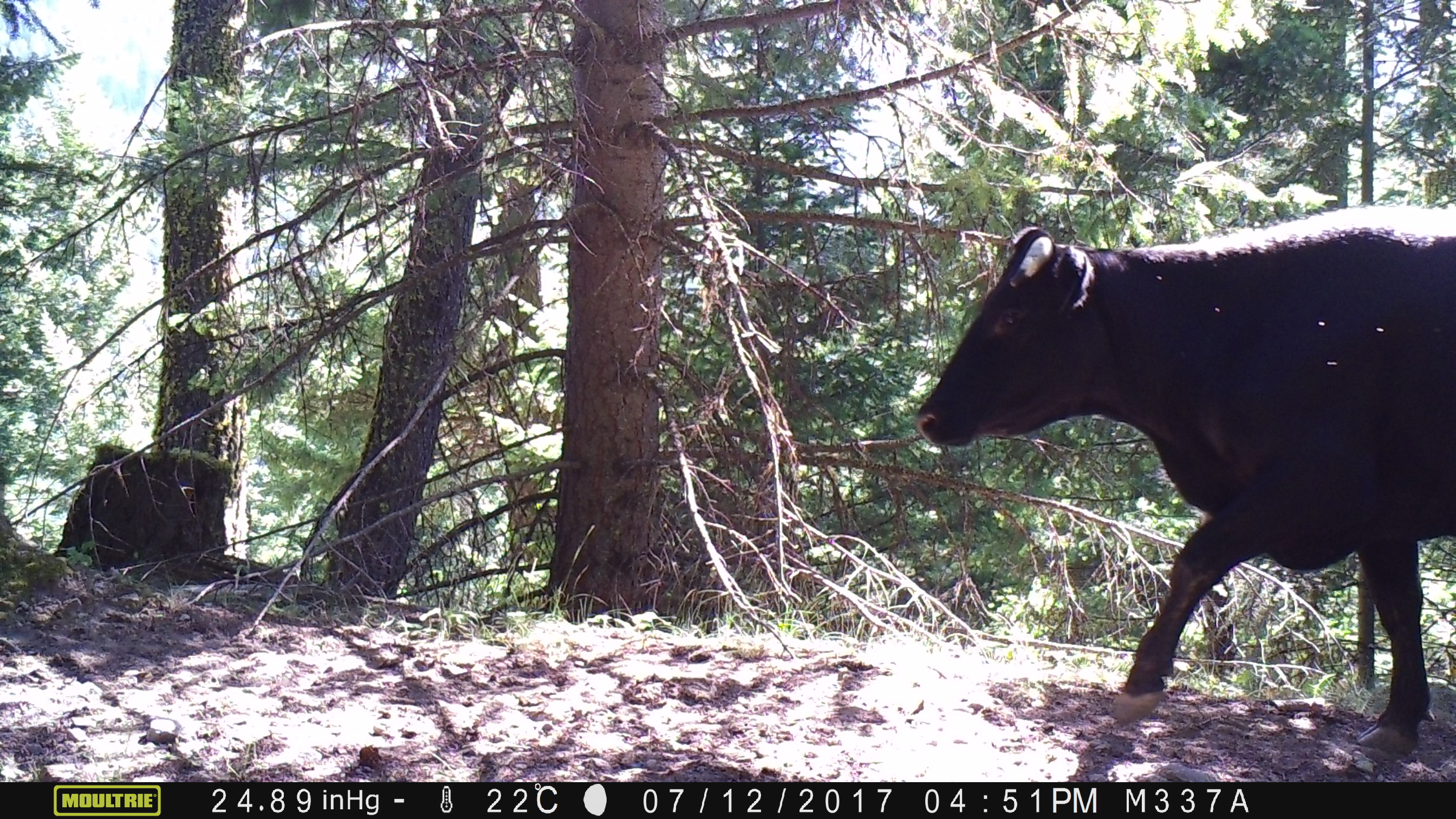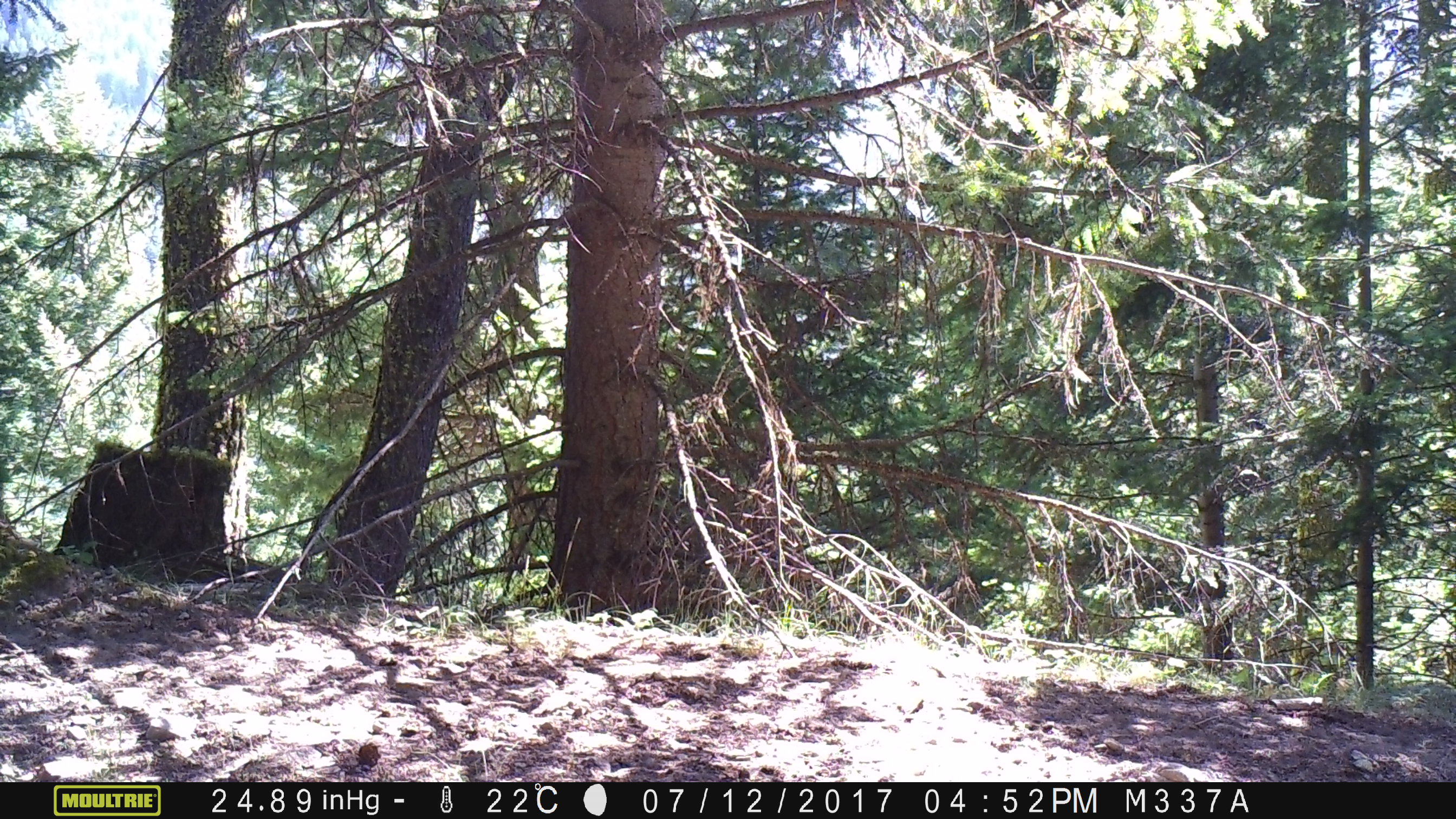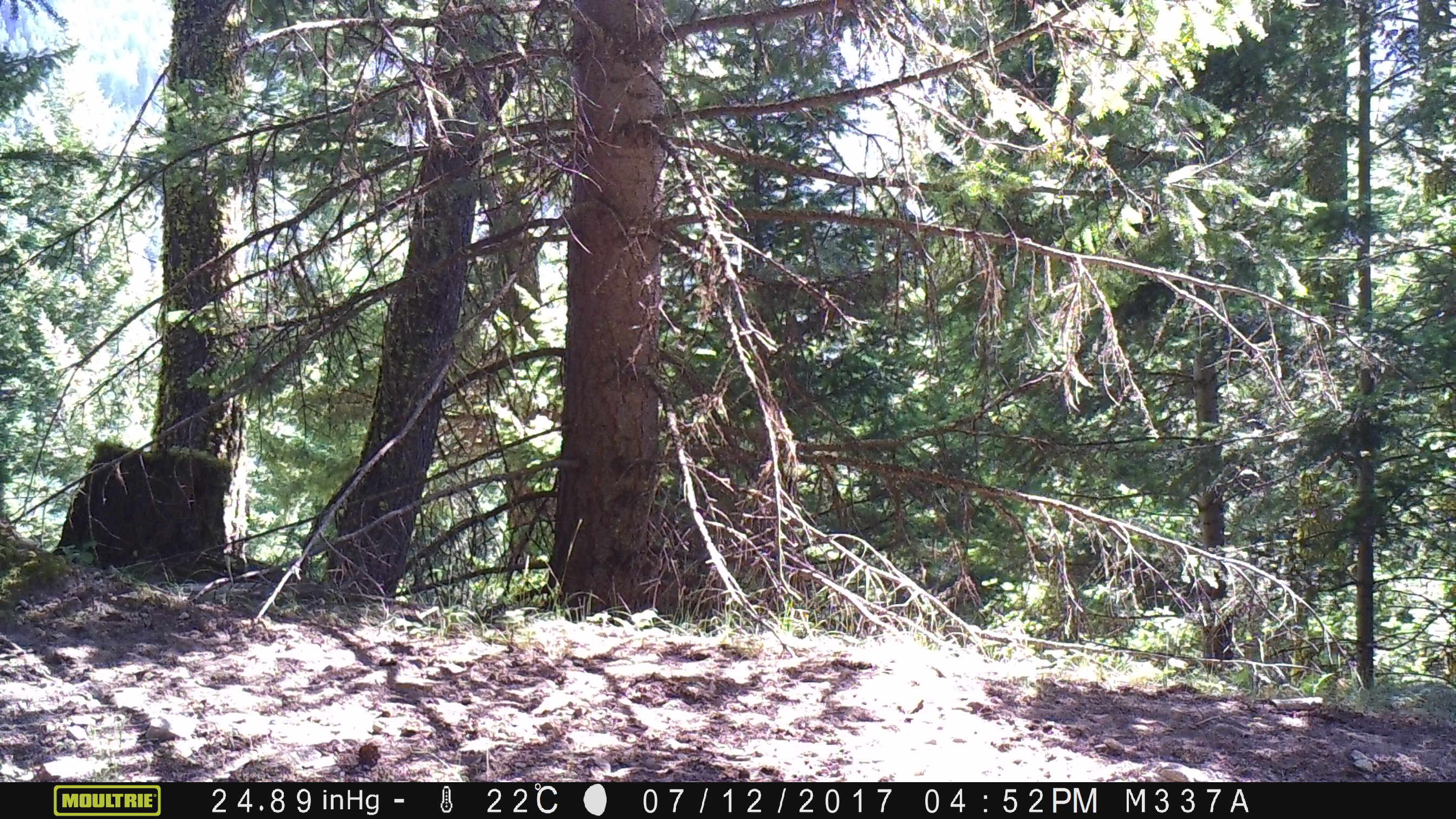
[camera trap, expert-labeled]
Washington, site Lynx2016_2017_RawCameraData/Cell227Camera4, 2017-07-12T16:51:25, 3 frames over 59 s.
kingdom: Animalia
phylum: Chordata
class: Mammalia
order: Artiodactyla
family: Bovidae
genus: Bos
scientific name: Bos taurus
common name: domestic cattle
Domestic cattle (Bos taurus). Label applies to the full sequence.